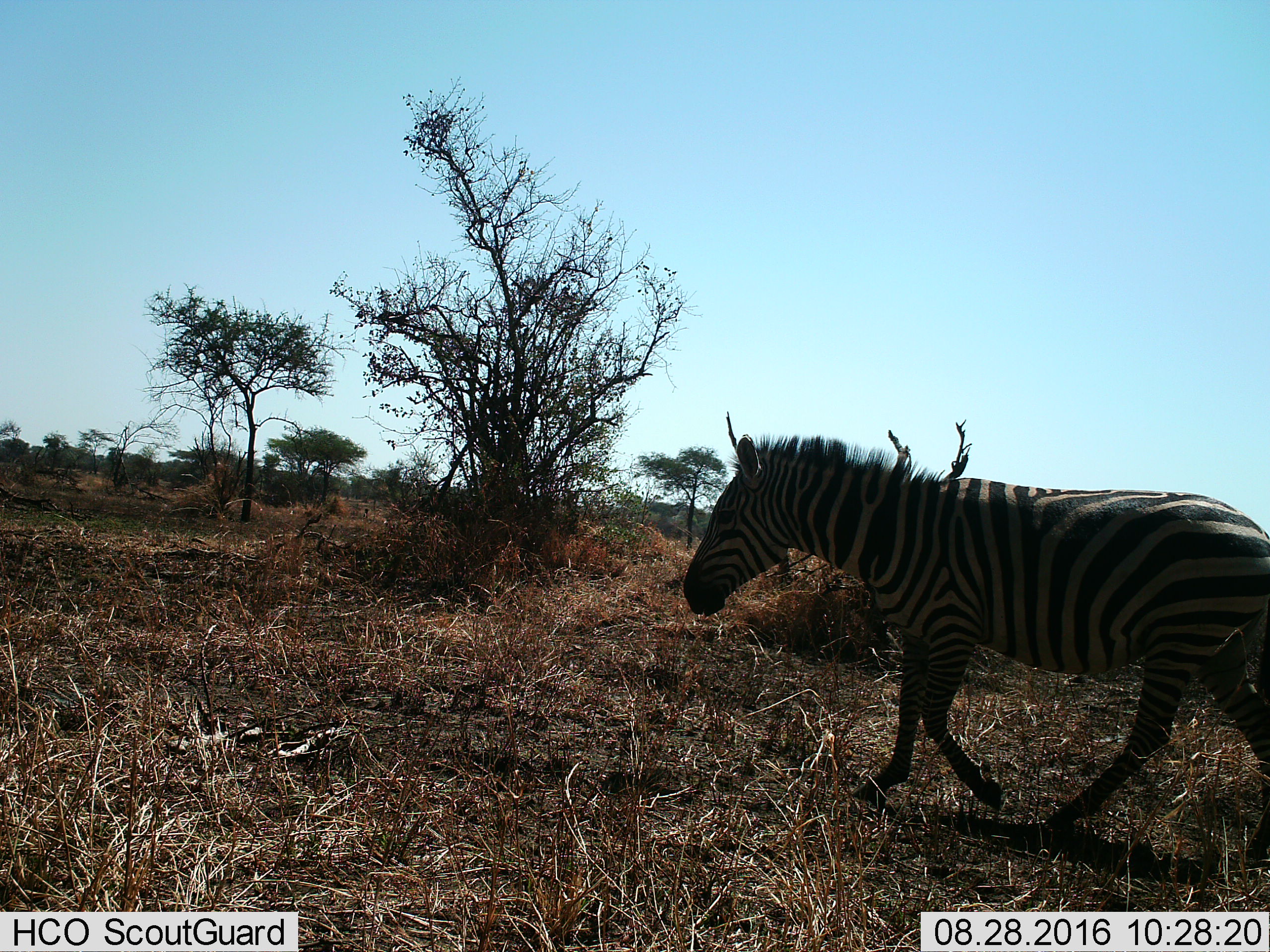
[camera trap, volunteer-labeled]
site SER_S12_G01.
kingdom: Animalia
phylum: Chordata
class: Mammalia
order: Perissodactyla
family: Equidae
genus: Equus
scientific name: Equus quagga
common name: plains zebra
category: zebraplains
Zebraplains (plains zebra) (Equus quagga), count 1. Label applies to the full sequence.